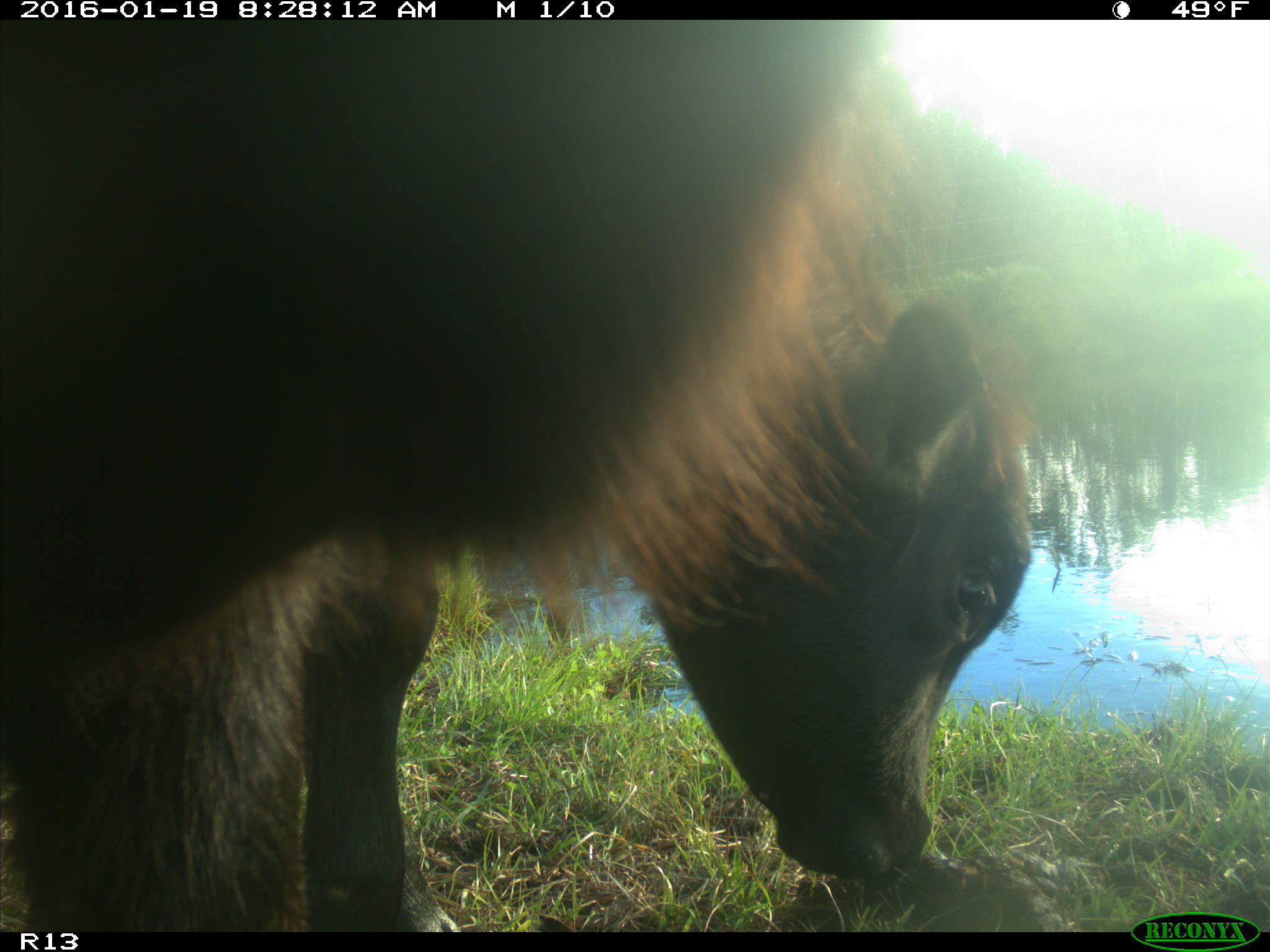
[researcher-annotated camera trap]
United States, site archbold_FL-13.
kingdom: Animalia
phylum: Chordata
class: Mammalia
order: Artiodactyla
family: Bovidae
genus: Bos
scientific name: Bos taurus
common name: domestic cow